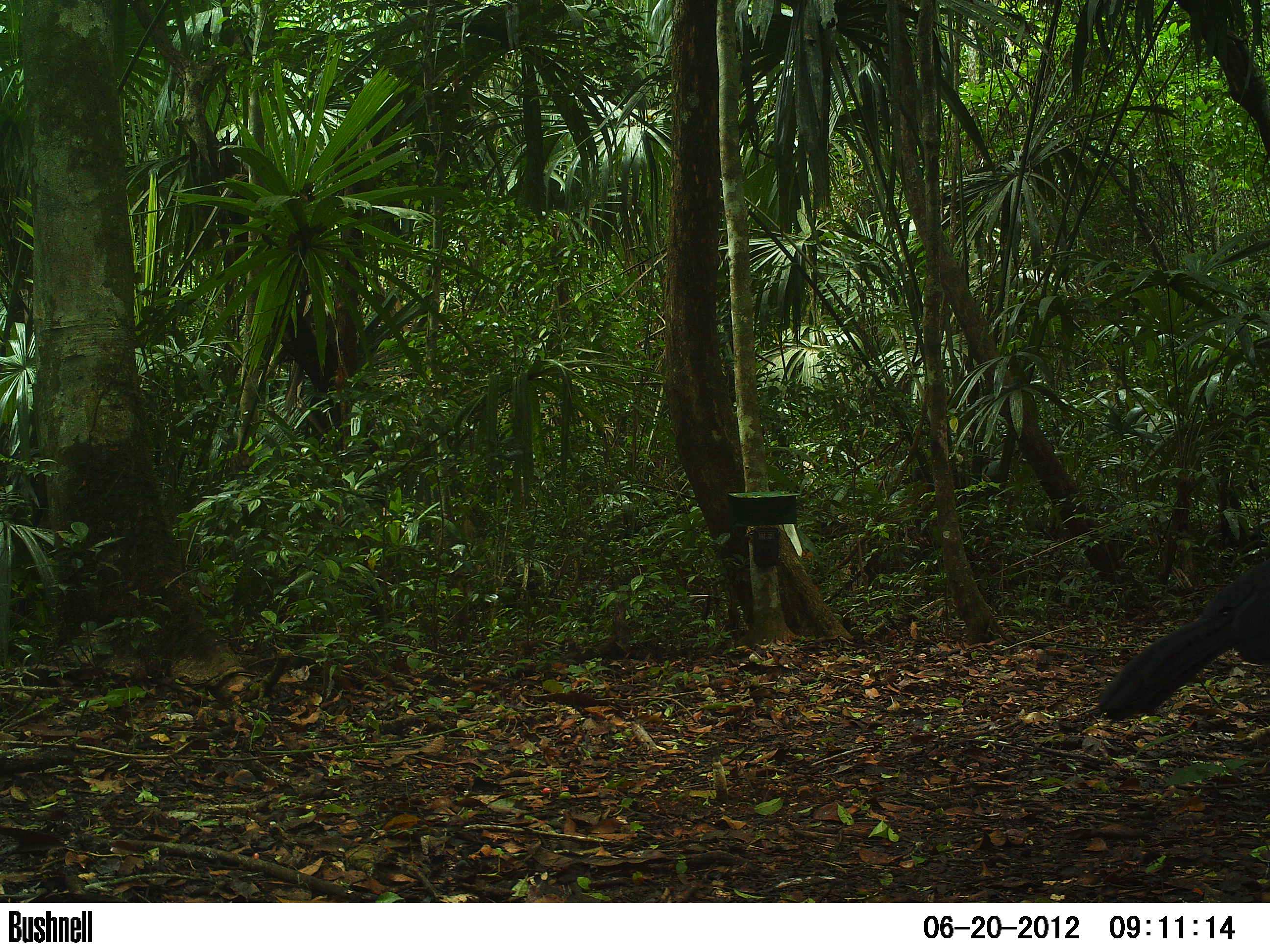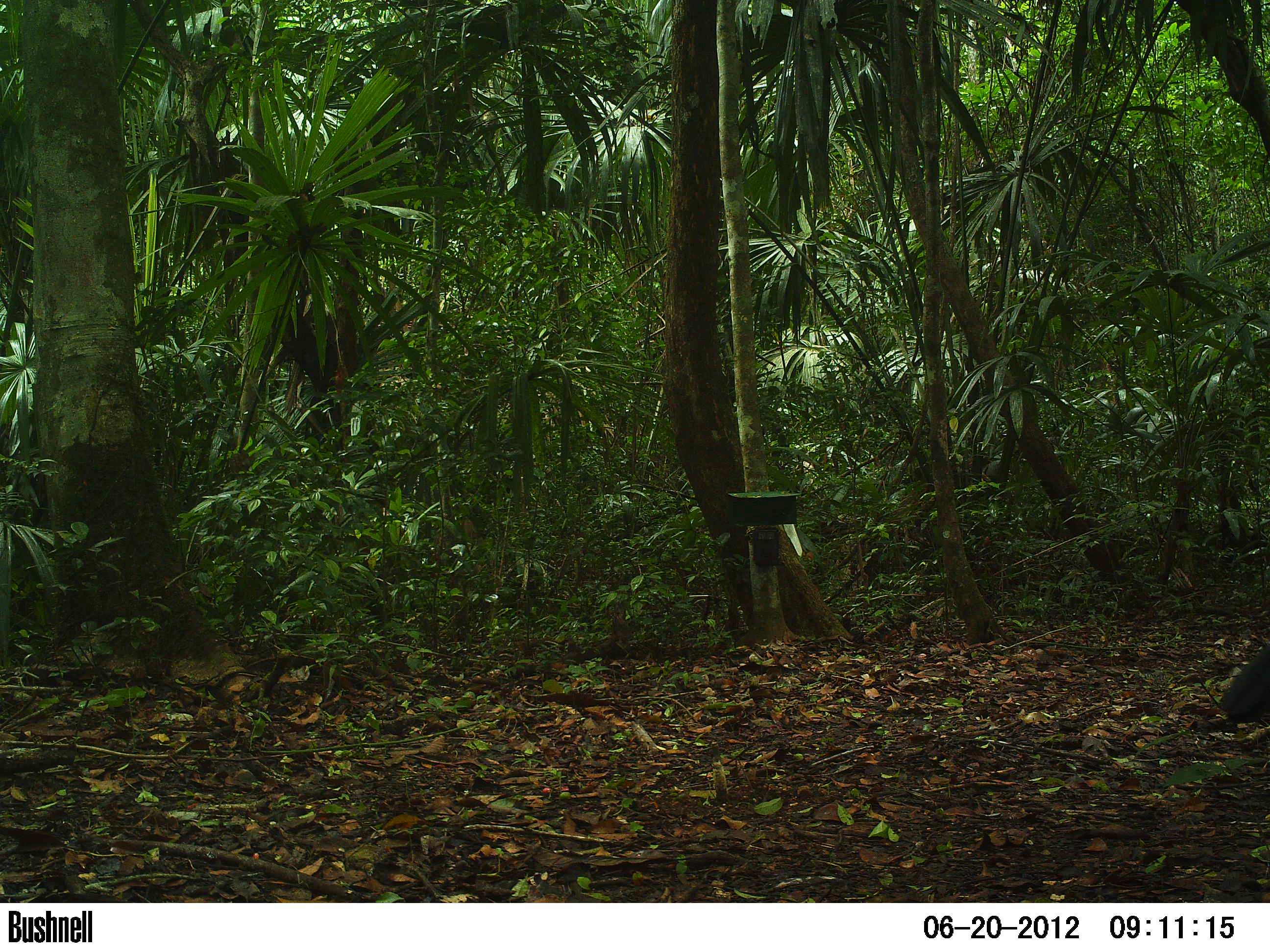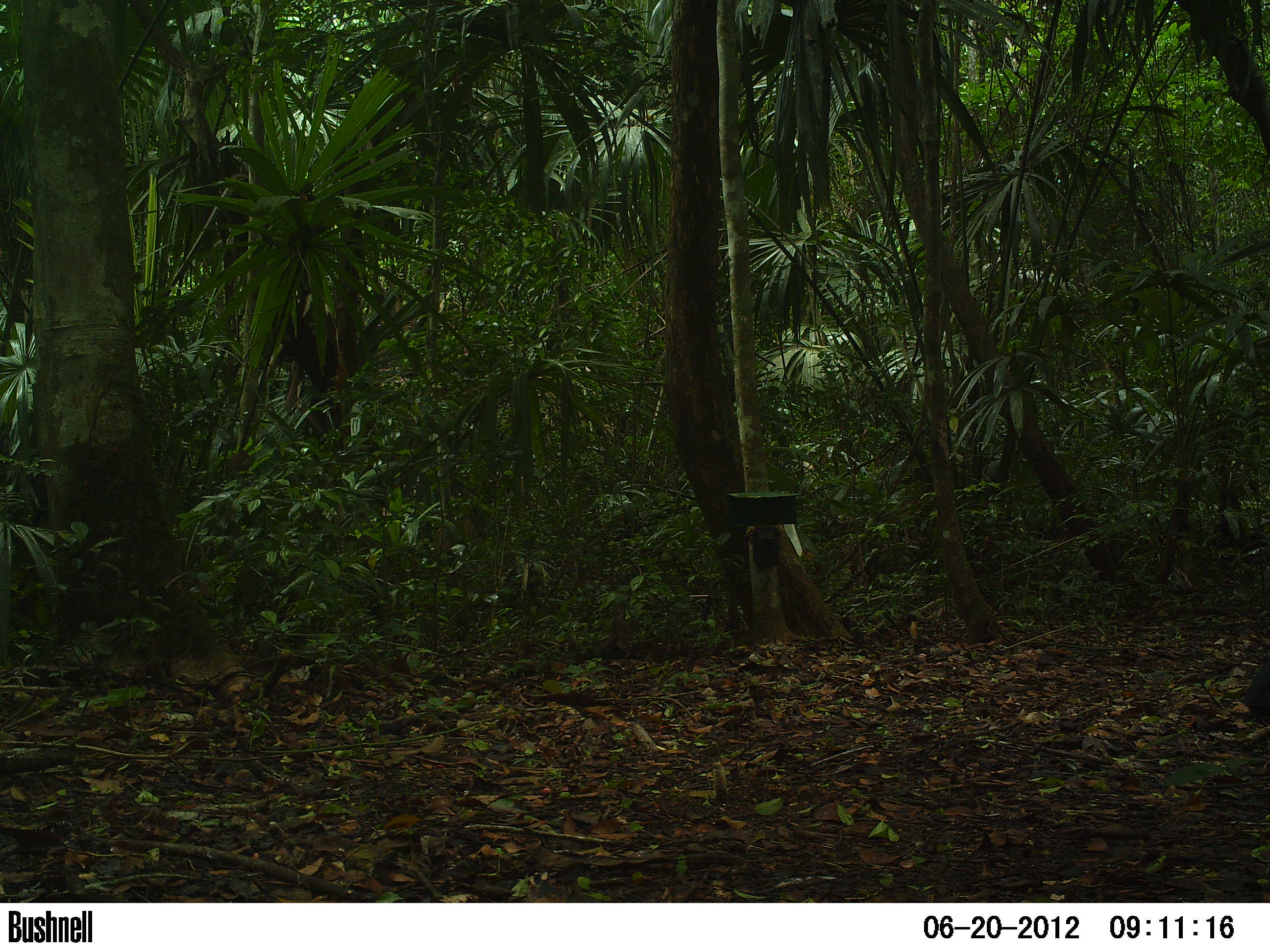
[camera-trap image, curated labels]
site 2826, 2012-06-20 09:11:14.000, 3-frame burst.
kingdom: Animalia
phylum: Chordata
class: Aves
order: Galliformes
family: Cracidae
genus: Crax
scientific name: Crax rubra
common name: great curassow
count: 1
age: adult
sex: male